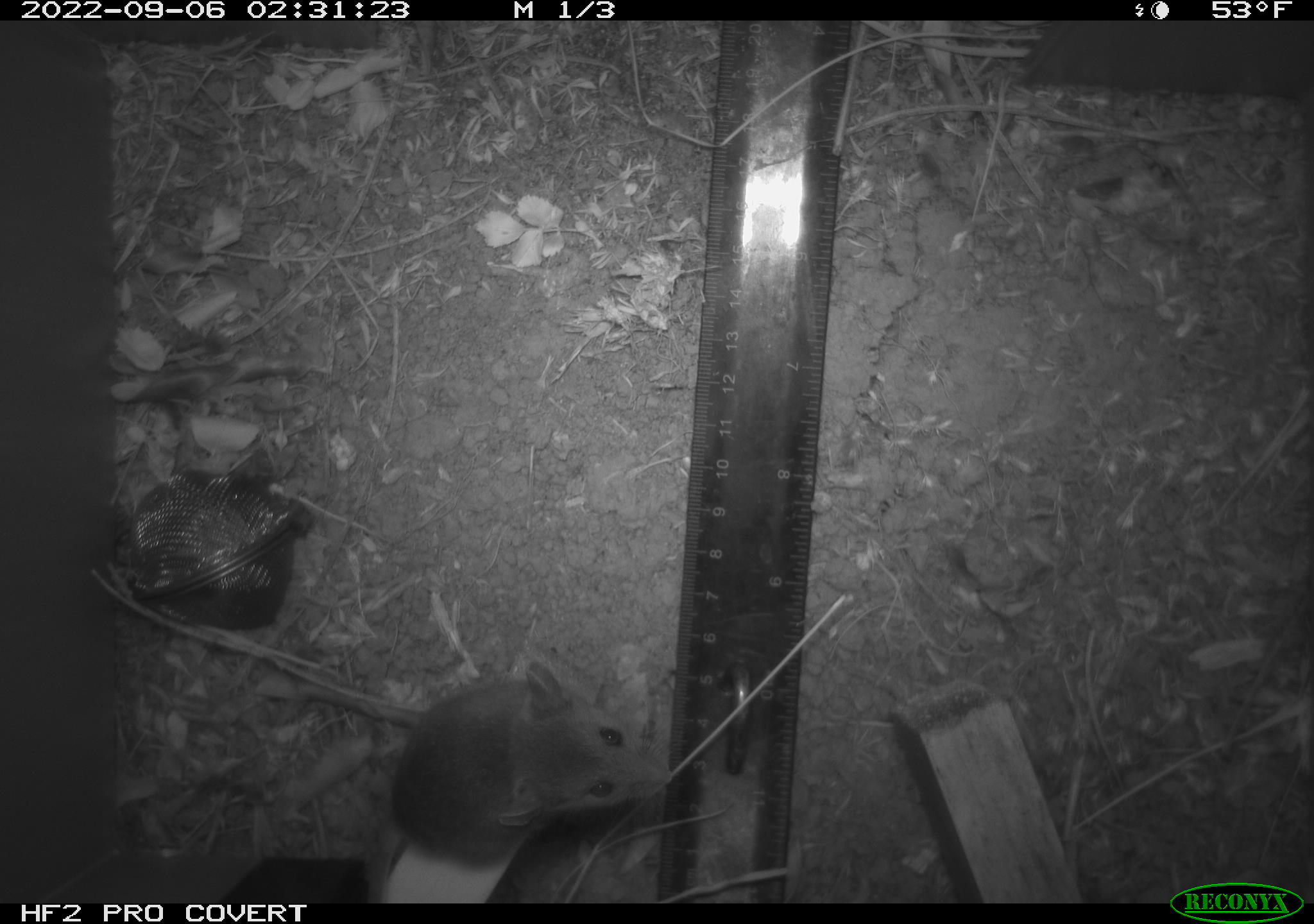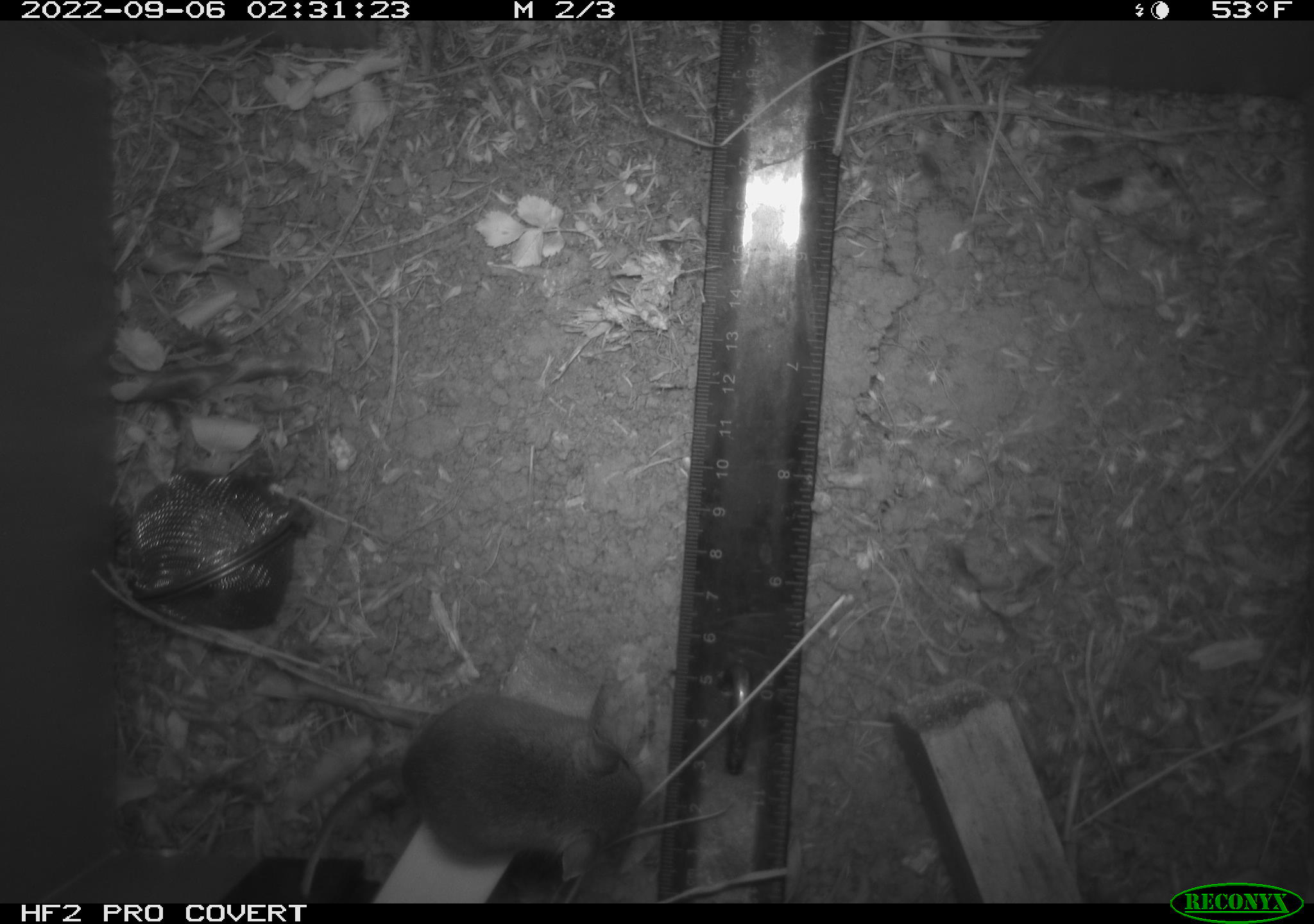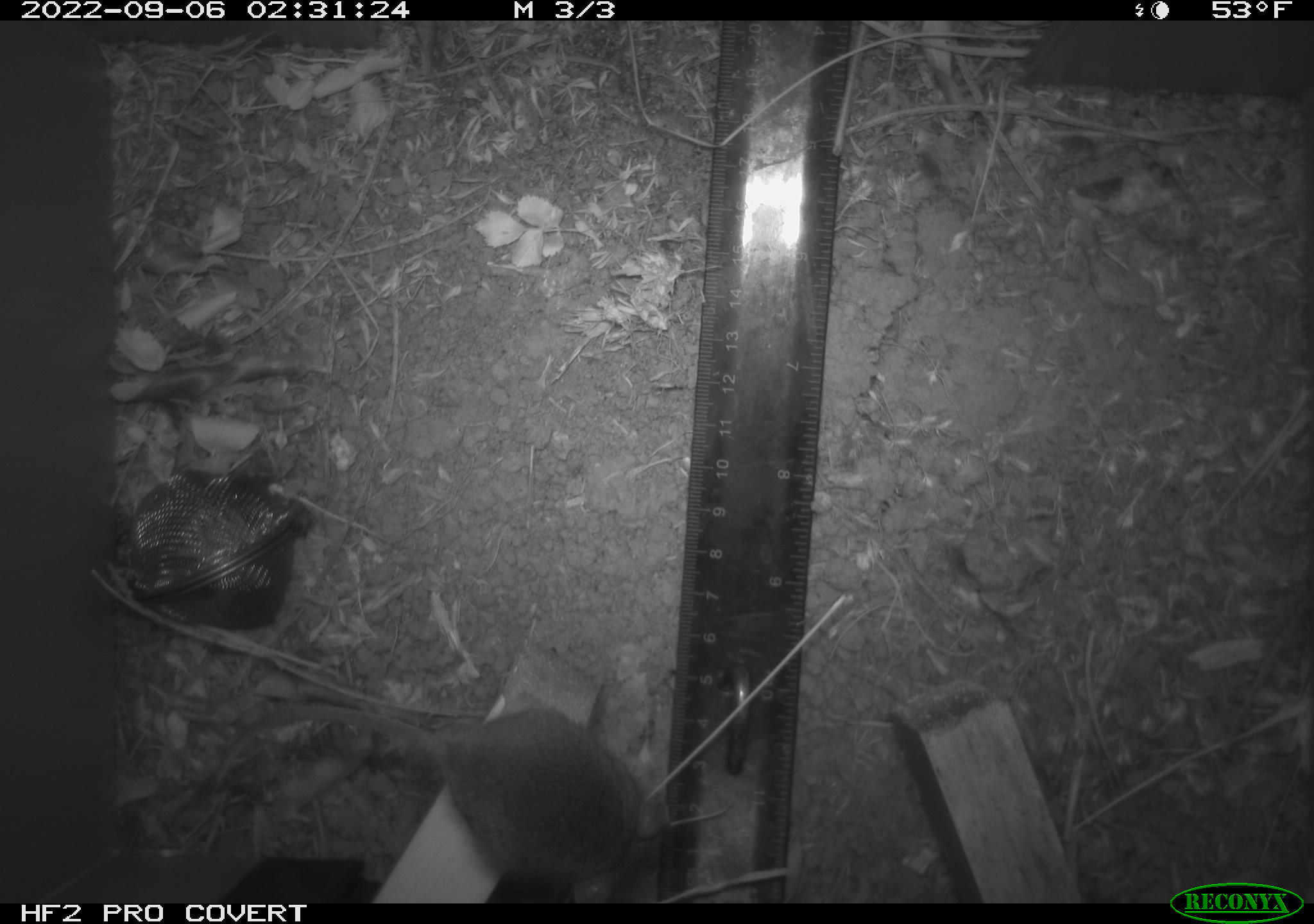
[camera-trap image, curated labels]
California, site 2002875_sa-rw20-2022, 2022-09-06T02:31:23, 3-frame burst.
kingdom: Animalia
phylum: Chordata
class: Mammalia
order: Rodentia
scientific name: Rodentia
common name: mouse species